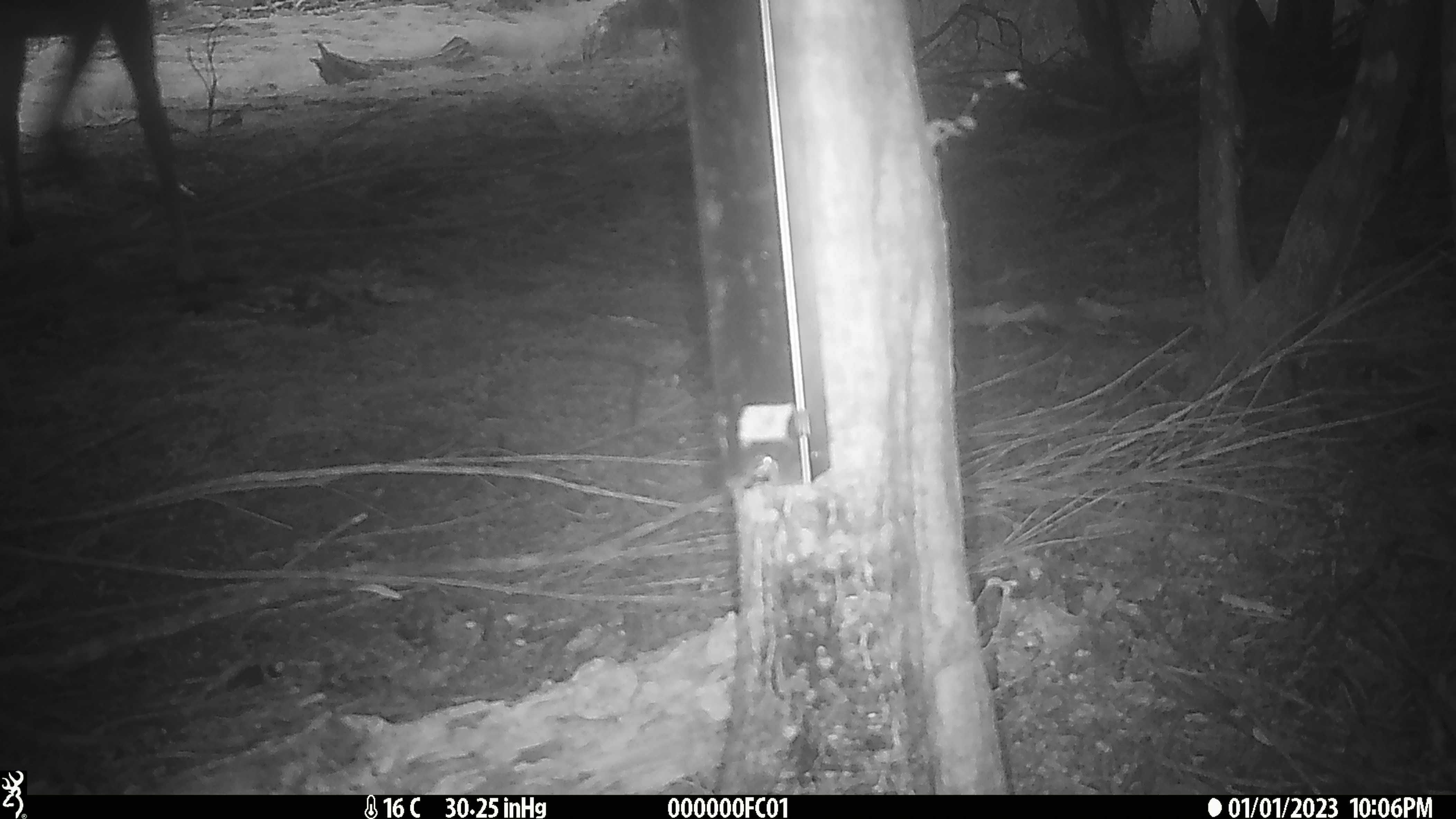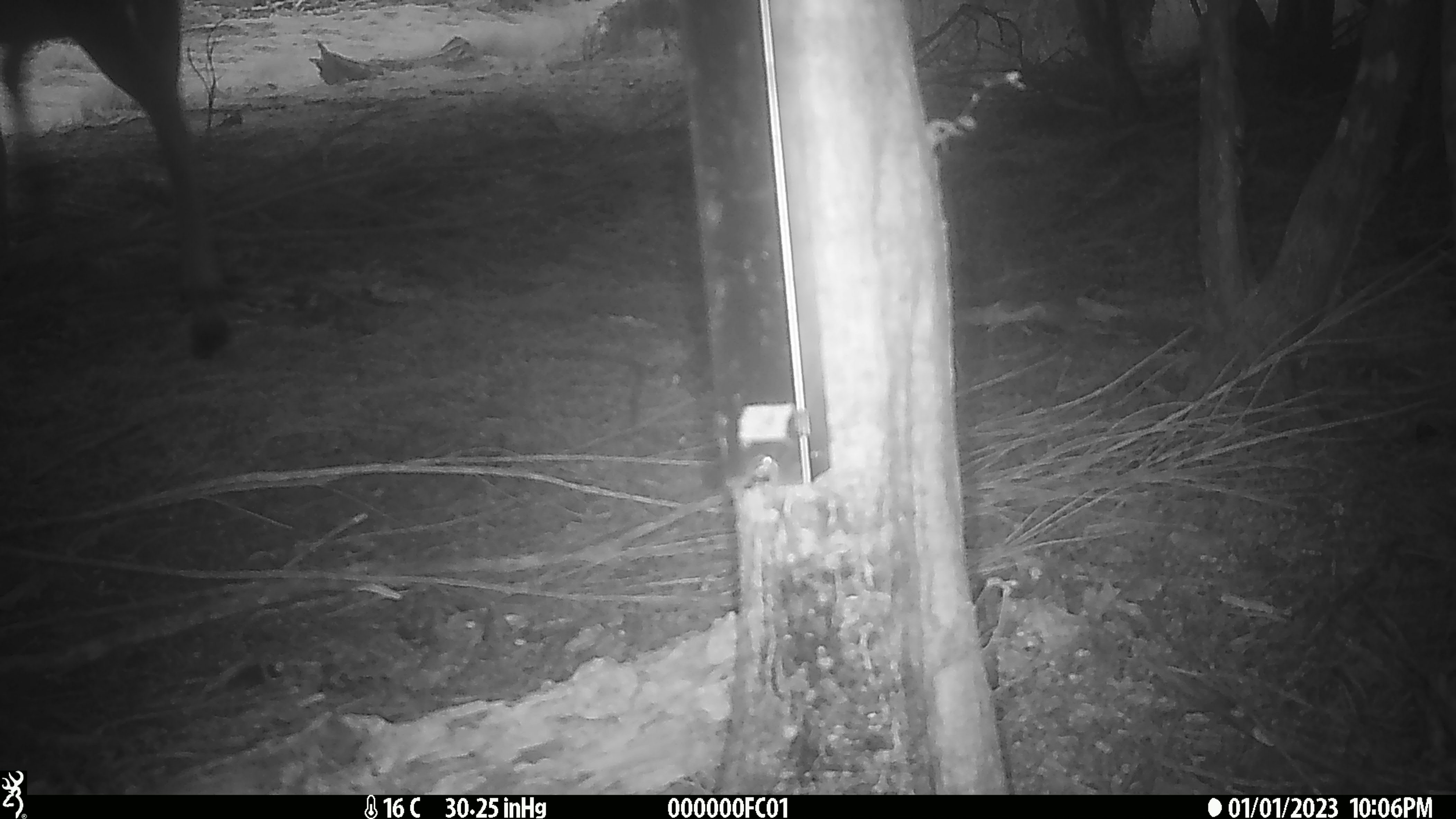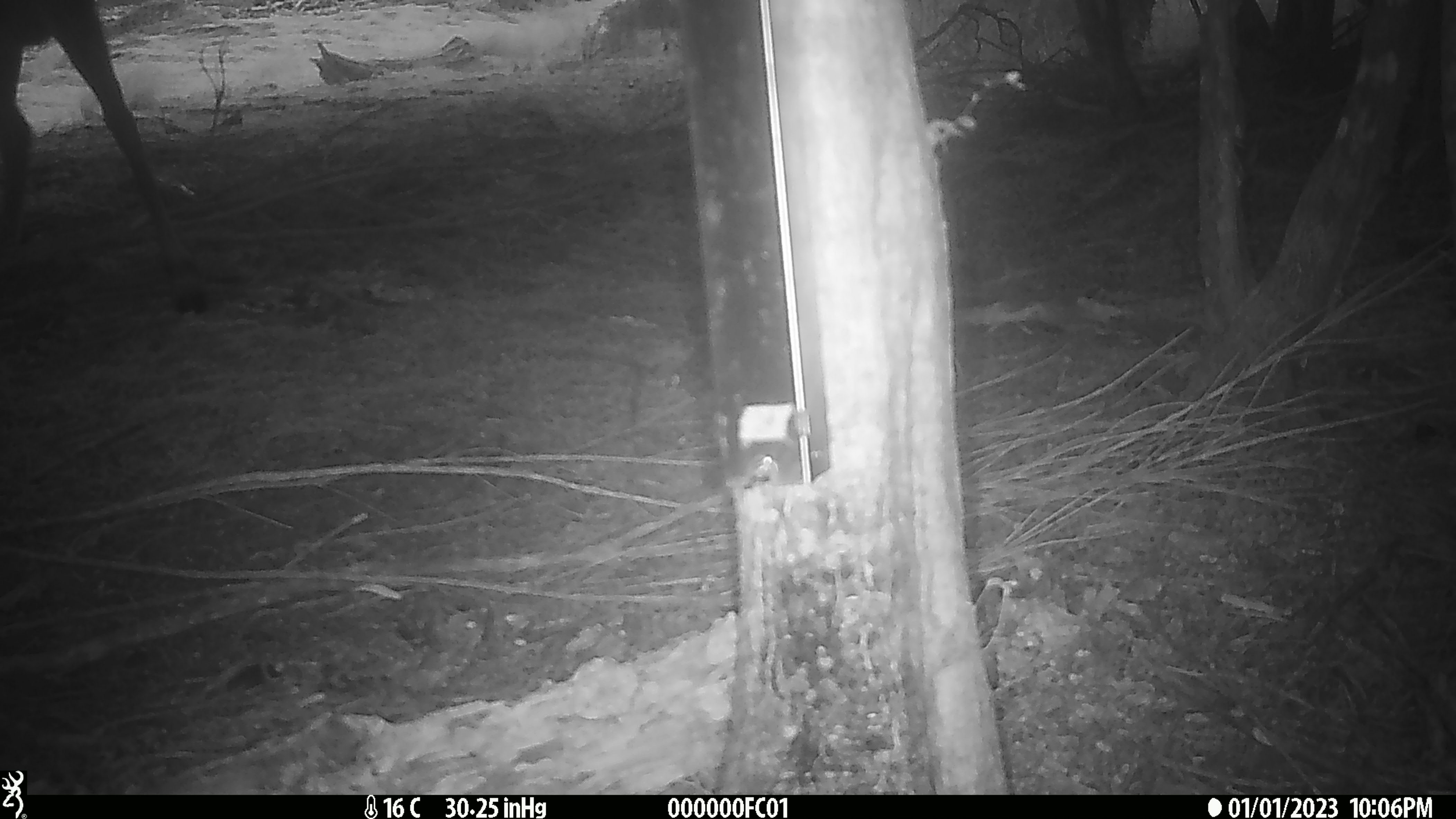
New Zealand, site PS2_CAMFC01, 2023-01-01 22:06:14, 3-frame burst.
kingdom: Animalia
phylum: Chordata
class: Mammalia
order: Artiodactyla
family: Cervidae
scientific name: Cervidae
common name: deer